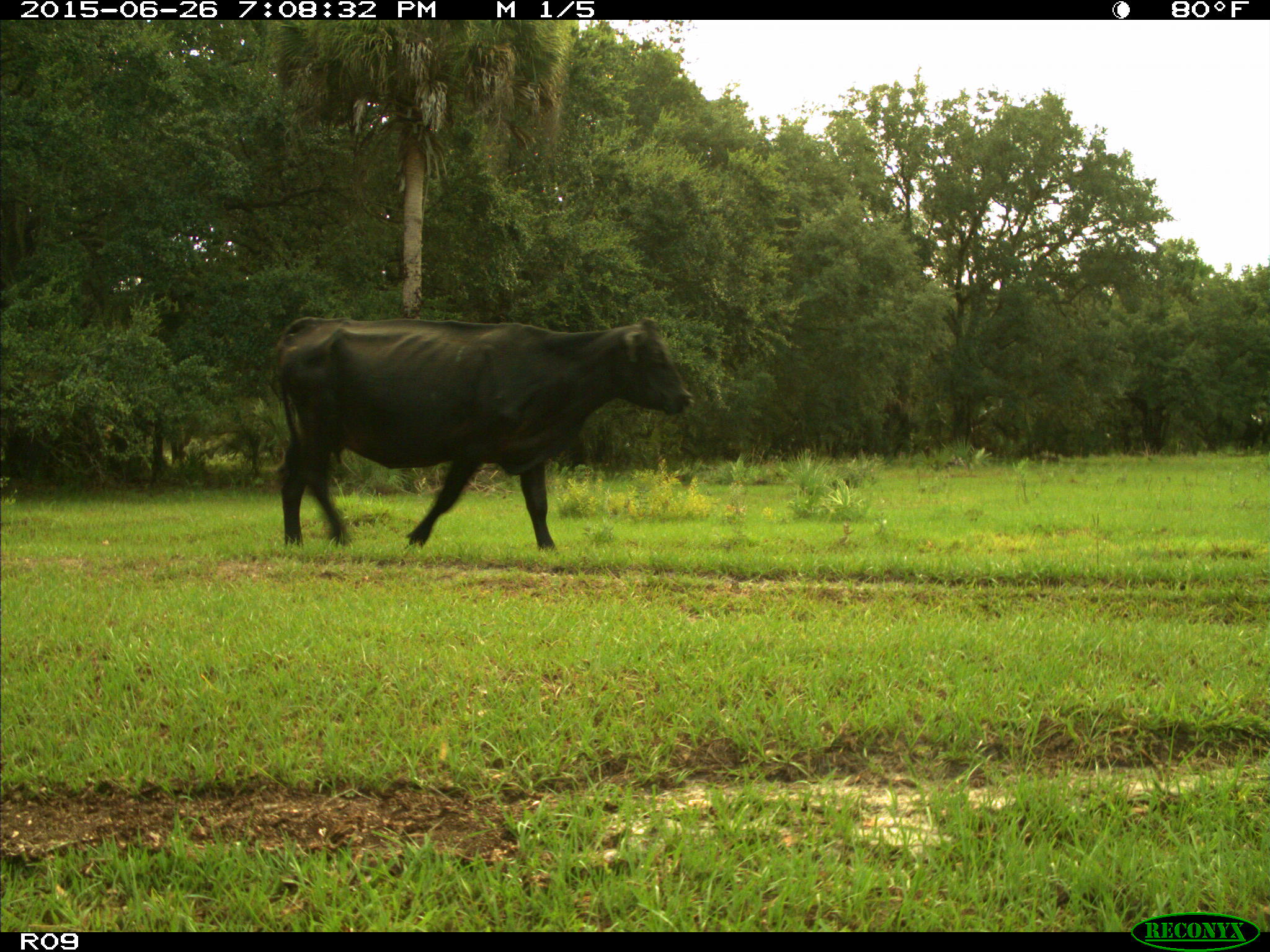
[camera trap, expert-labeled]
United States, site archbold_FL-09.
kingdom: Animalia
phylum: Chordata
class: Mammalia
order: Artiodactyla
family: Bovidae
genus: Bos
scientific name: Bos taurus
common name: domestic cow